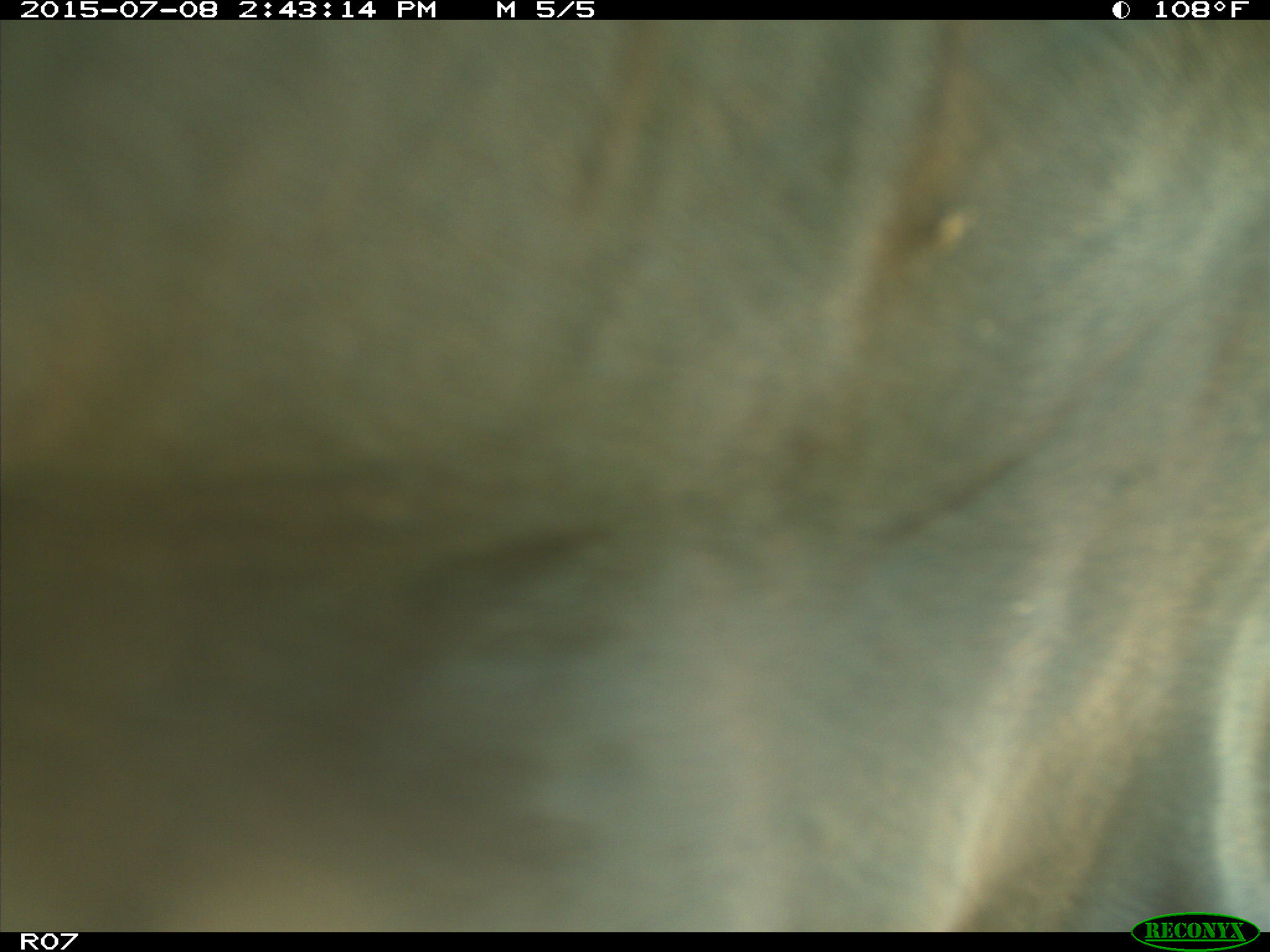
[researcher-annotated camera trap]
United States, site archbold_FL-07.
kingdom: Animalia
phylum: Chordata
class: Mammalia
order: Artiodactyla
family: Bovidae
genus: Bos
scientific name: Bos taurus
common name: domestic cow